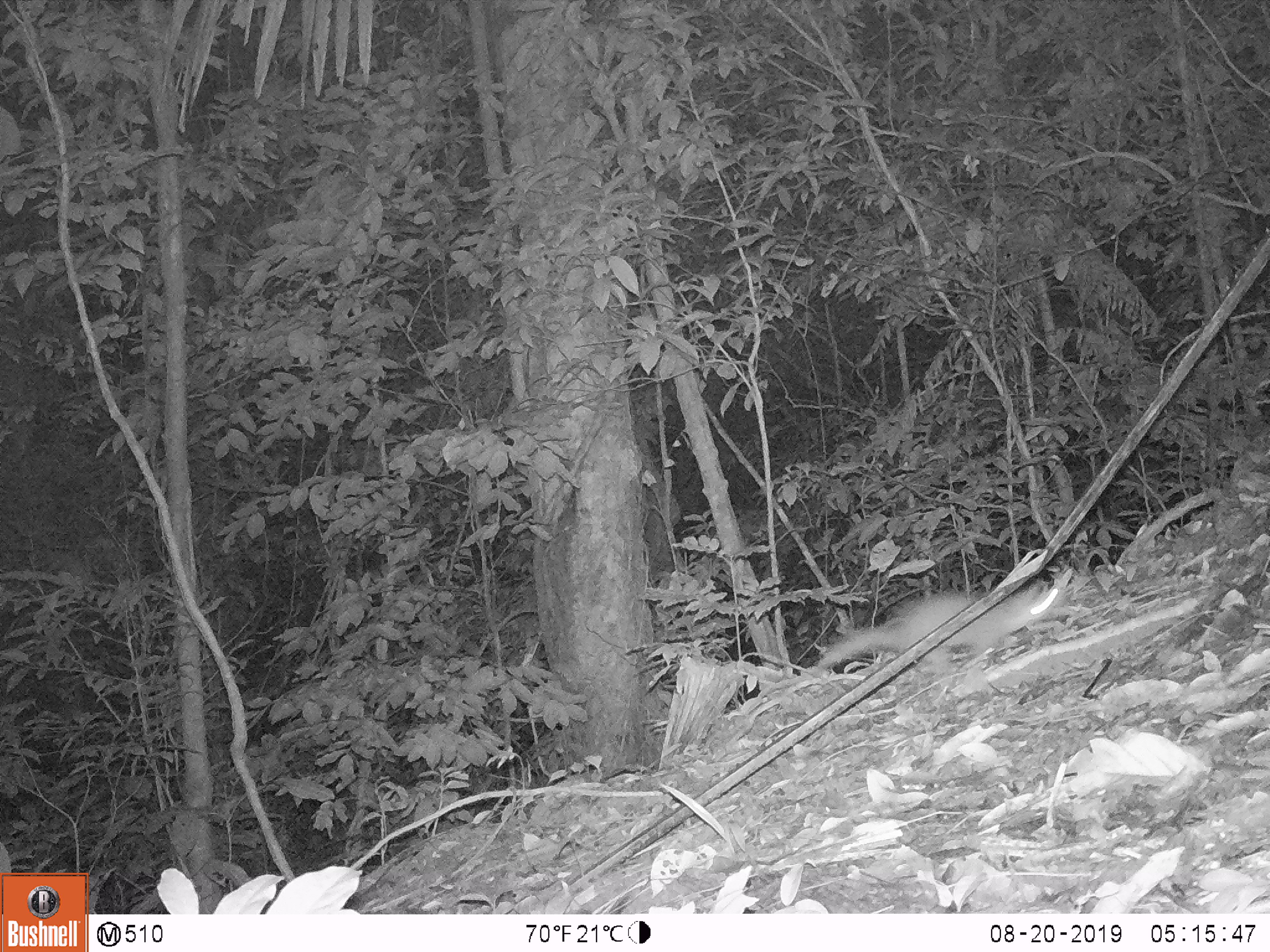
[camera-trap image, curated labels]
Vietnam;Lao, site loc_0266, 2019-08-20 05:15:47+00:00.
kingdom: Animalia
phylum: Chordata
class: Mammalia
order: Carnivora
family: Mustelidae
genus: Melogale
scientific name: Melogale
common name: ferret badger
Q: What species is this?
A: Ferret badger (Melogale).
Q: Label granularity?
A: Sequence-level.